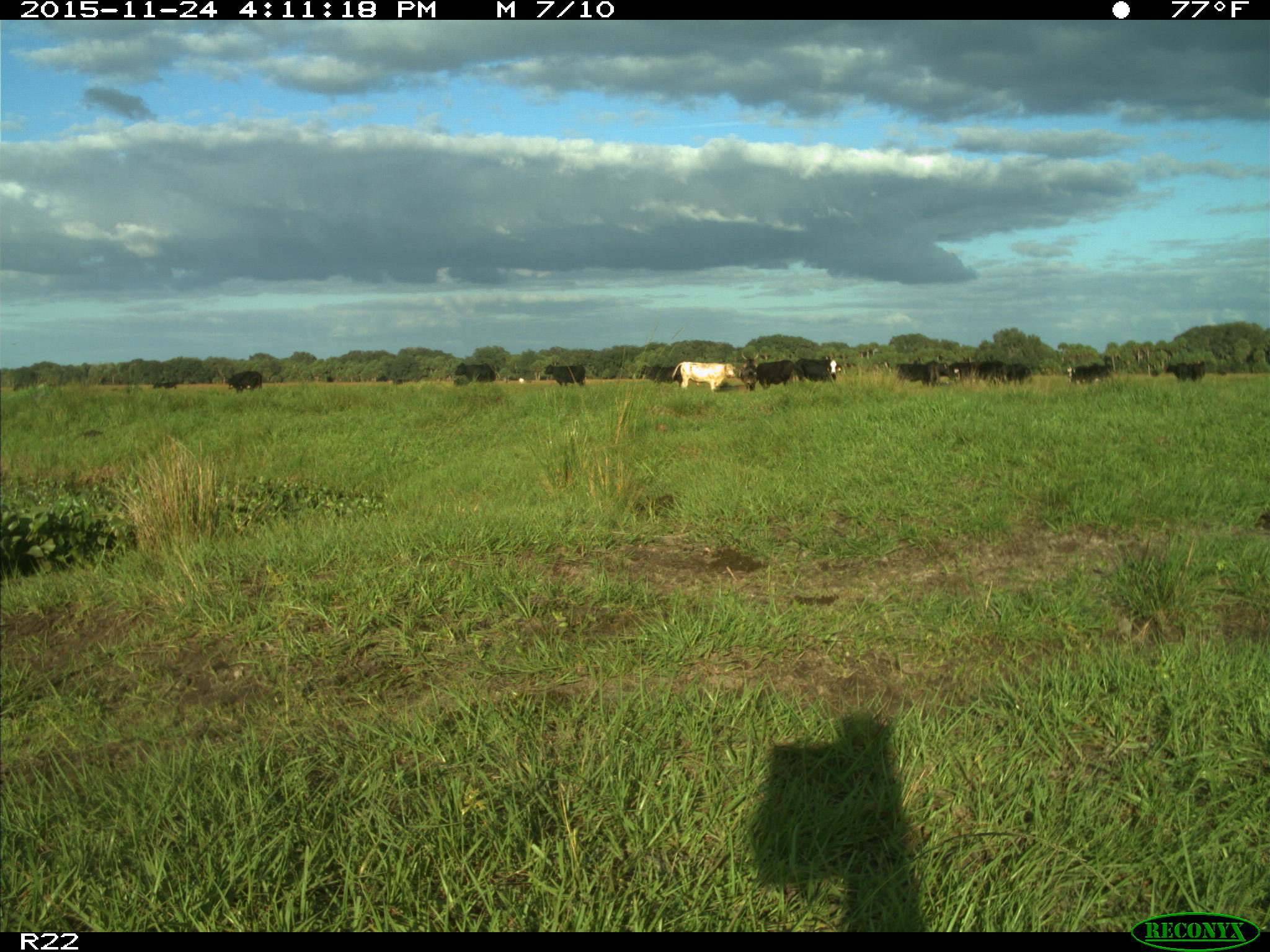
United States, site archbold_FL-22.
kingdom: Animalia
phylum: Chordata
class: Mammalia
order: Artiodactyla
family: Bovidae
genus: Bos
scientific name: Bos taurus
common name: domestic cow